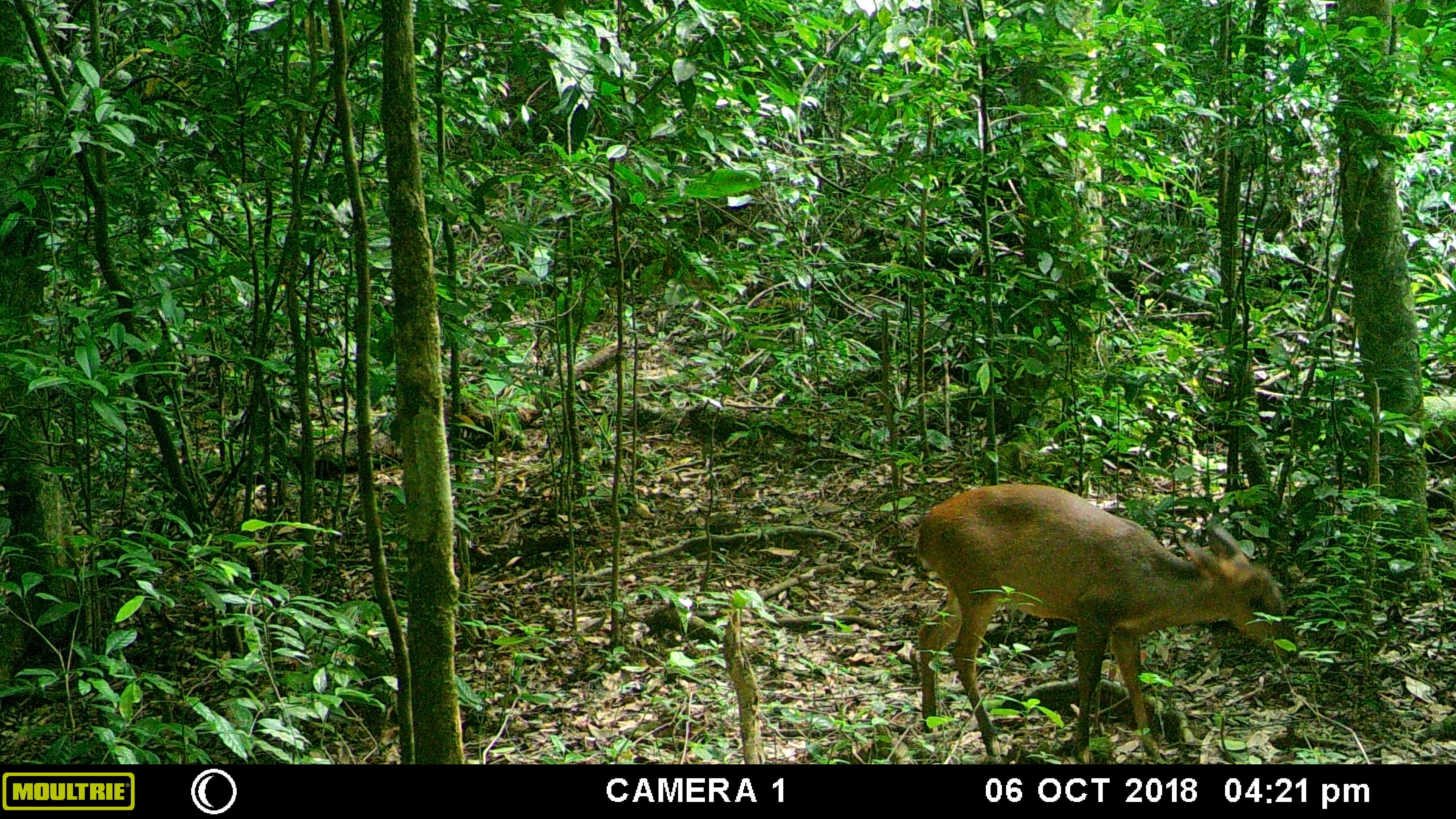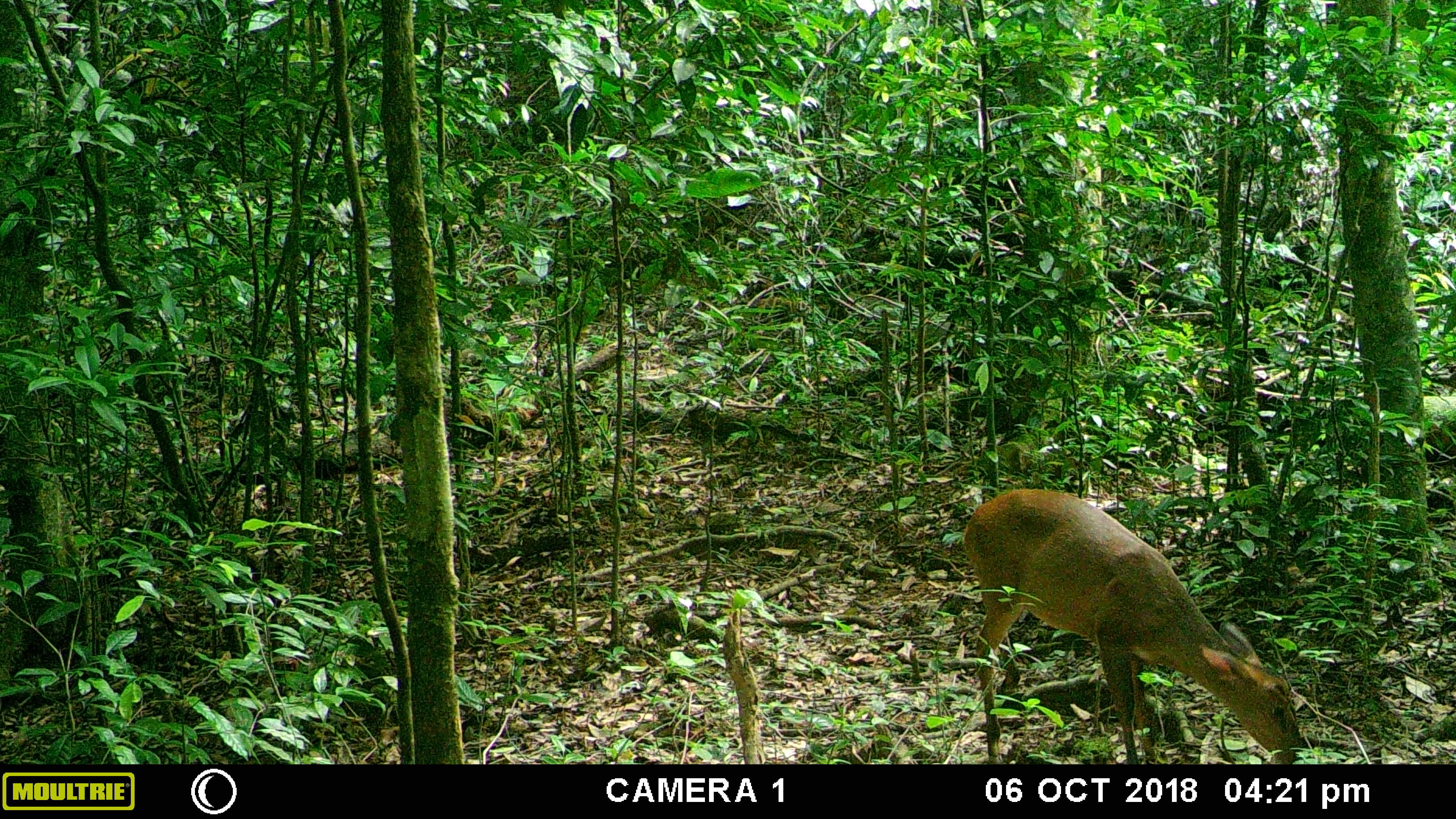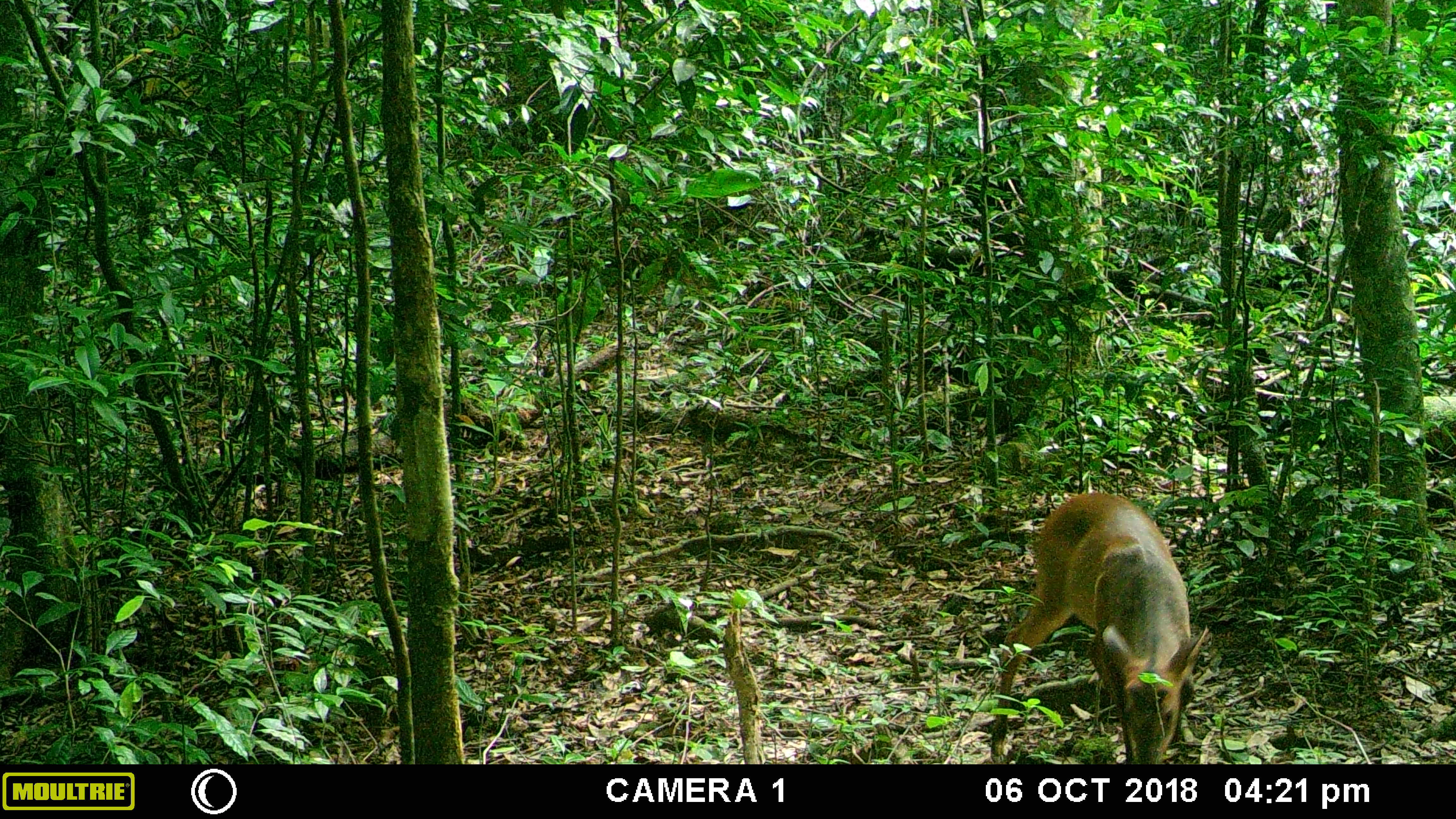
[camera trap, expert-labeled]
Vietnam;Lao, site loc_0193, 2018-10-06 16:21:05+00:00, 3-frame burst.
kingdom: Animalia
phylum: Chordata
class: Mammalia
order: Artiodactyla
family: Cervidae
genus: Muntiacus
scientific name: Muntiacus vuquangensis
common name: large-antlered muntjac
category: large antlered muntjac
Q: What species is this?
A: Large antlered muntjac (large-antlered muntjac) (Muntiacus vuquangensis).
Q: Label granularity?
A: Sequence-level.